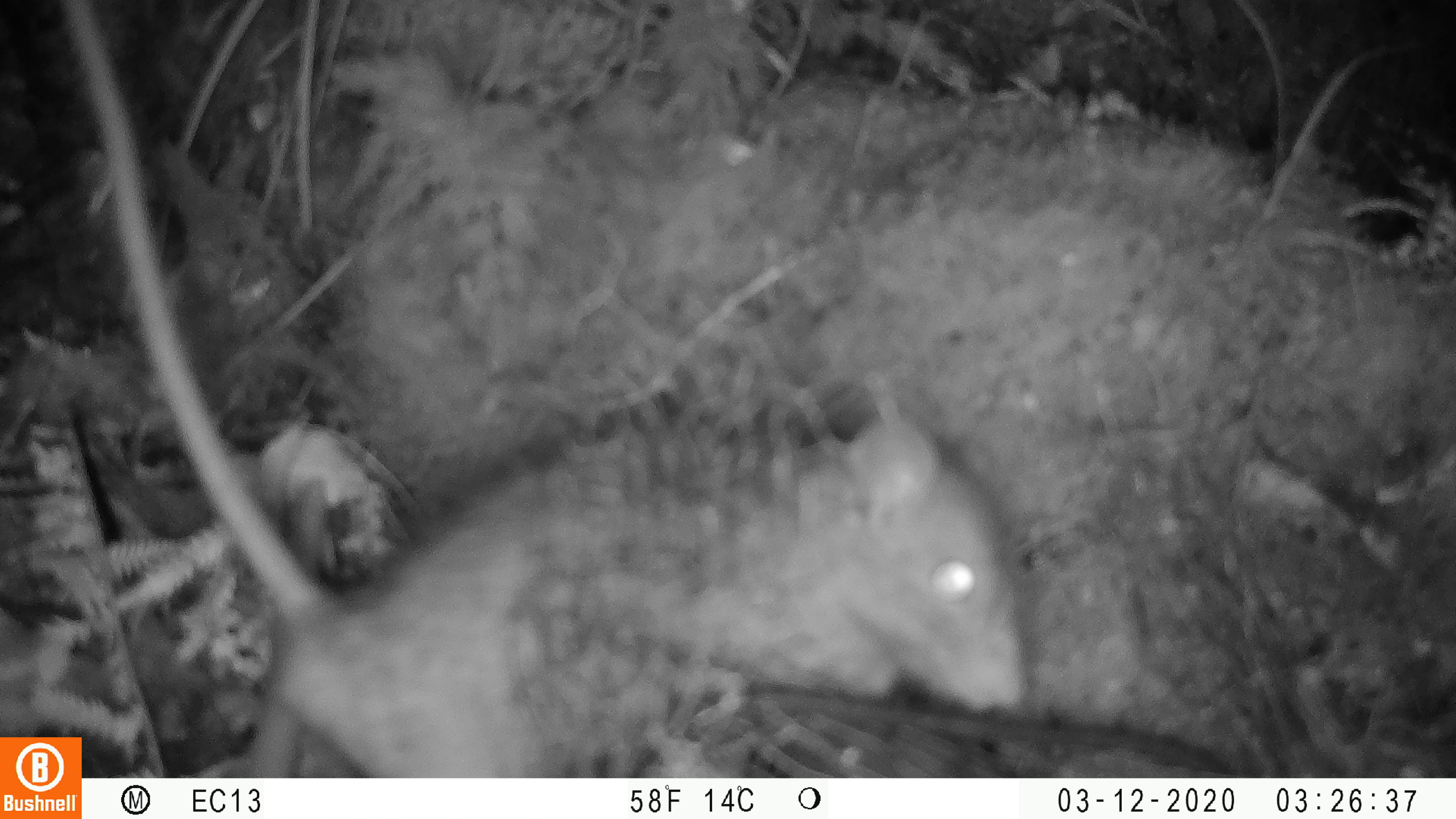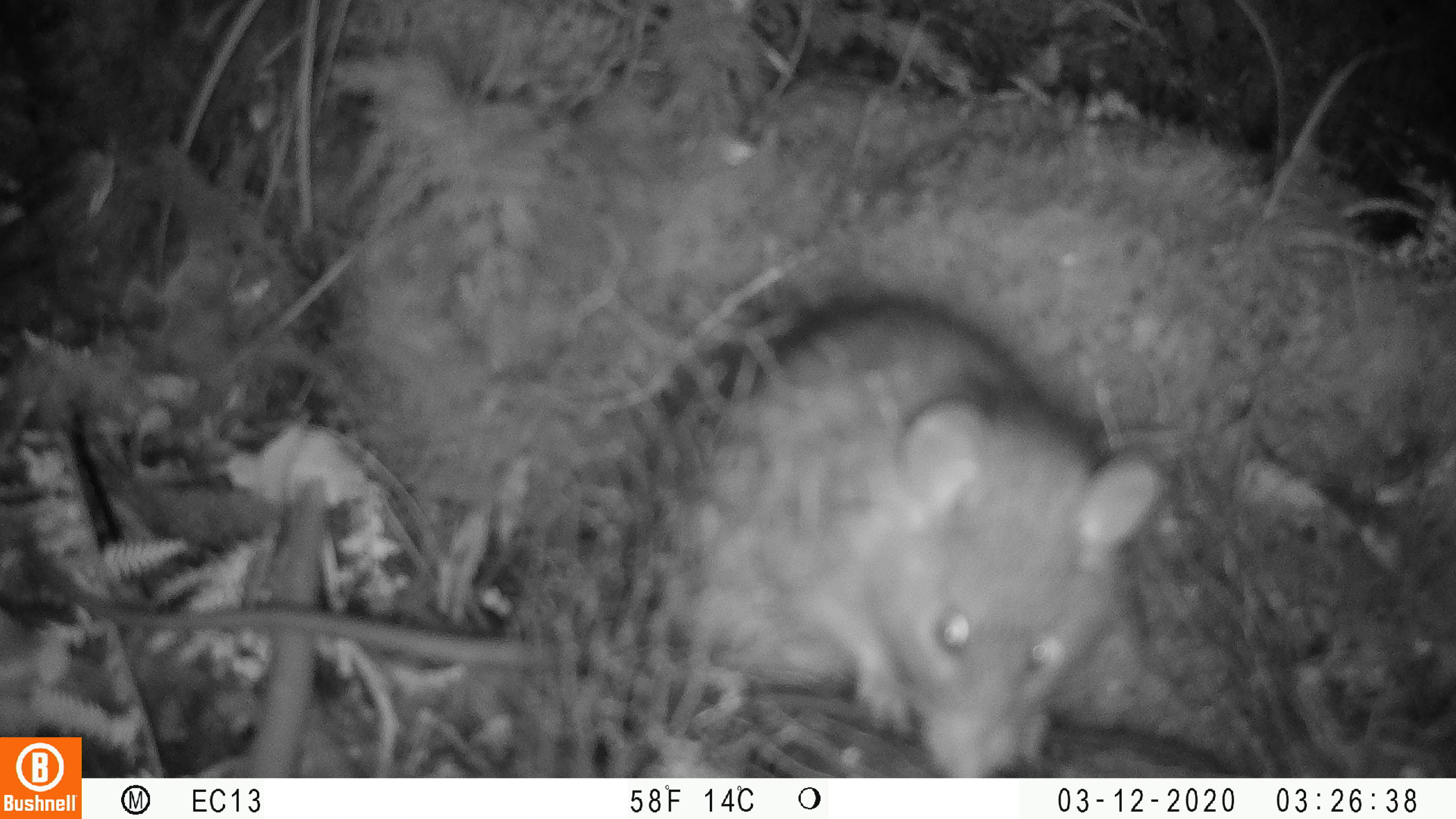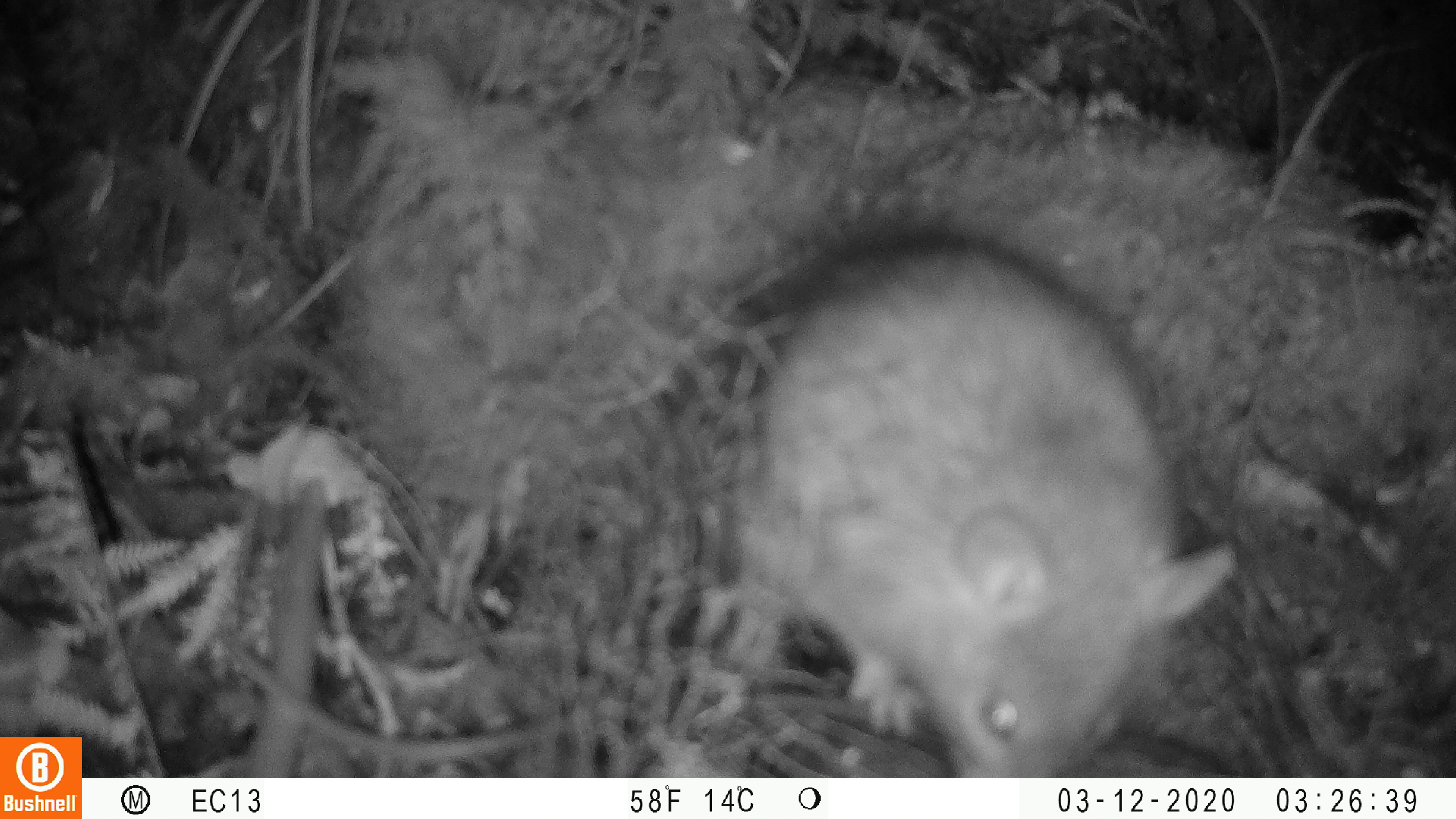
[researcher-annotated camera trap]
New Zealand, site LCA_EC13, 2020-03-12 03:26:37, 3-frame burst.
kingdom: Animalia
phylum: Chordata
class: Mammalia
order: Rodentia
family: Muridae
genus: Rattus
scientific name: Rattus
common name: rat